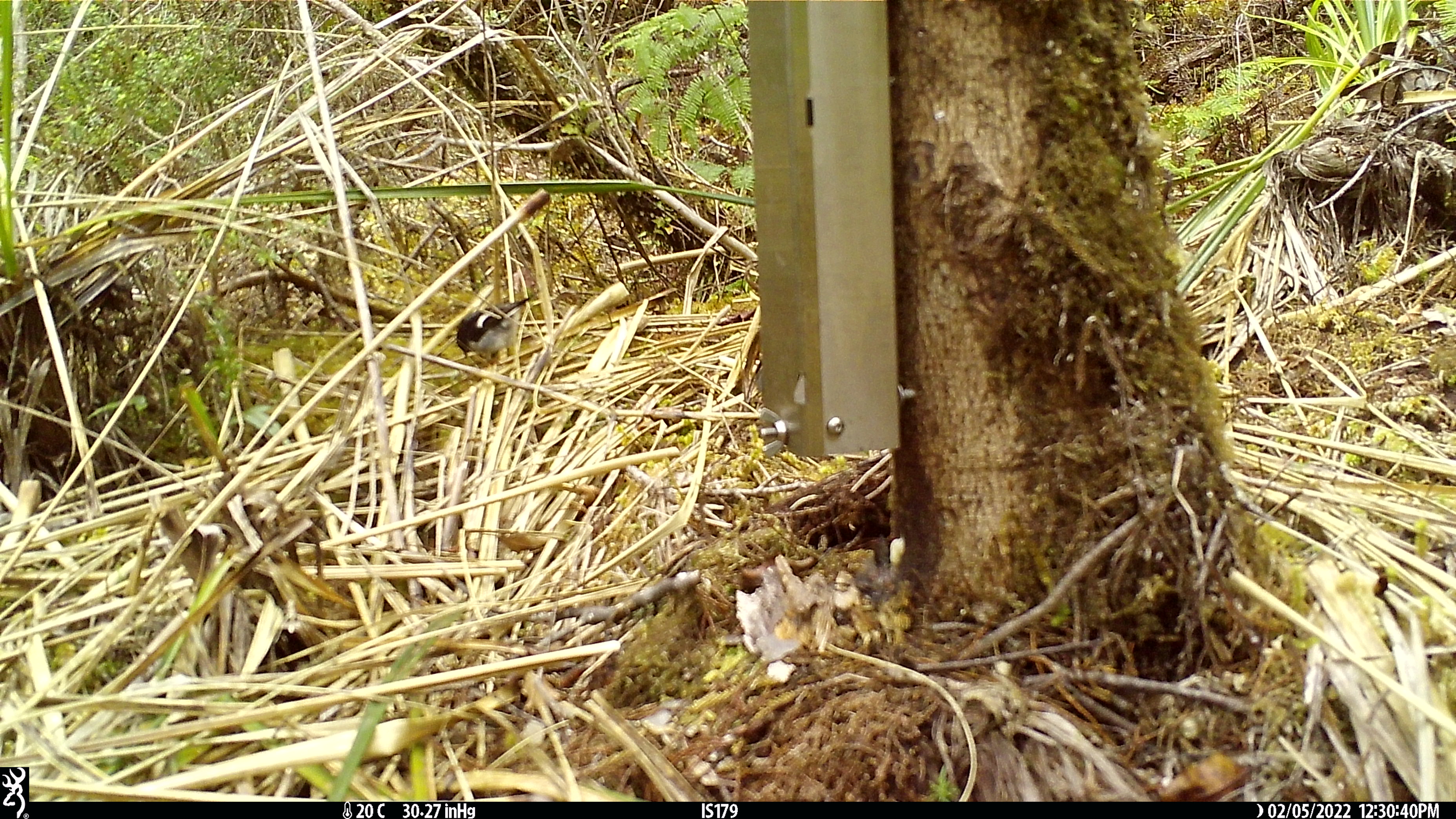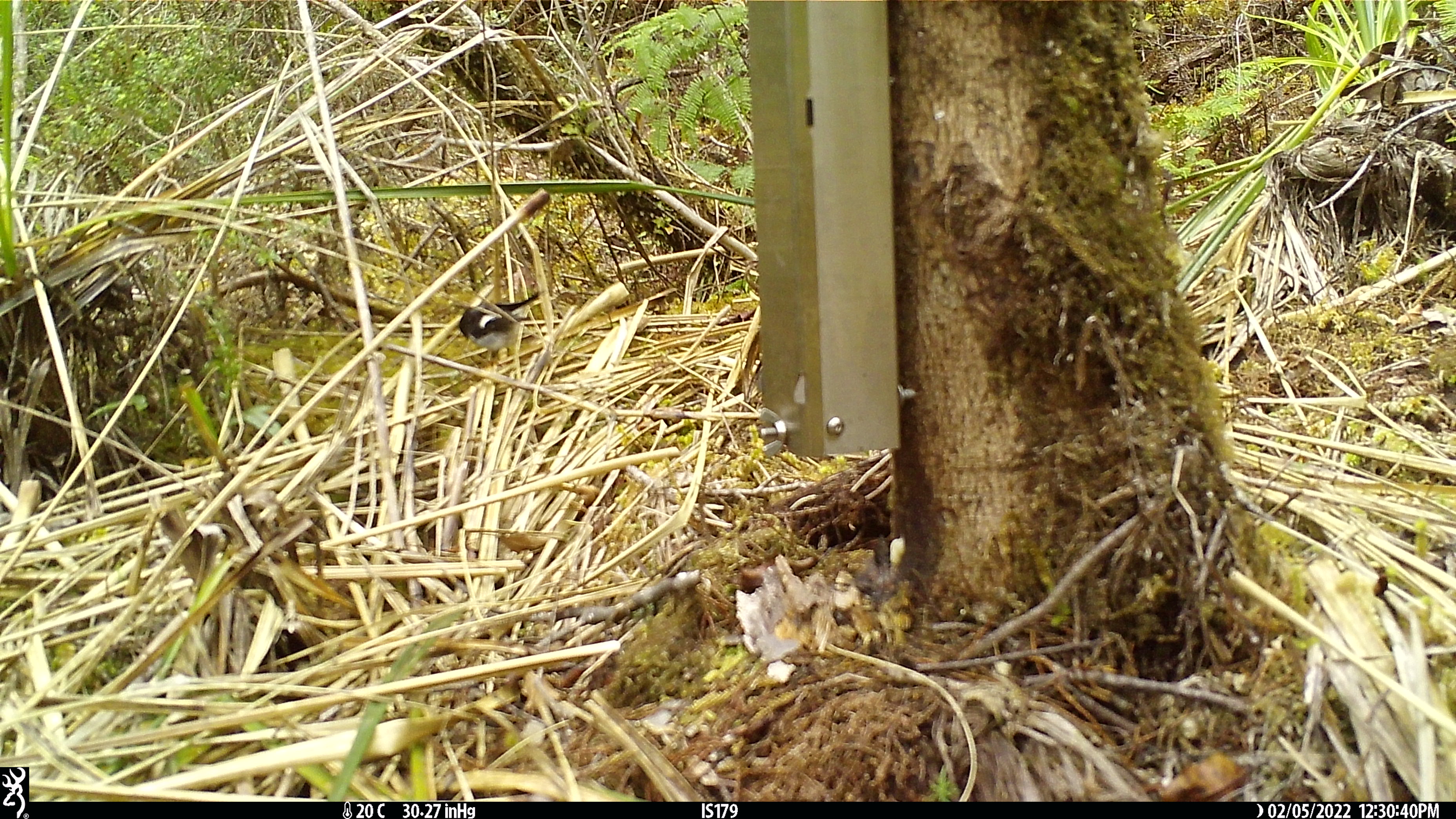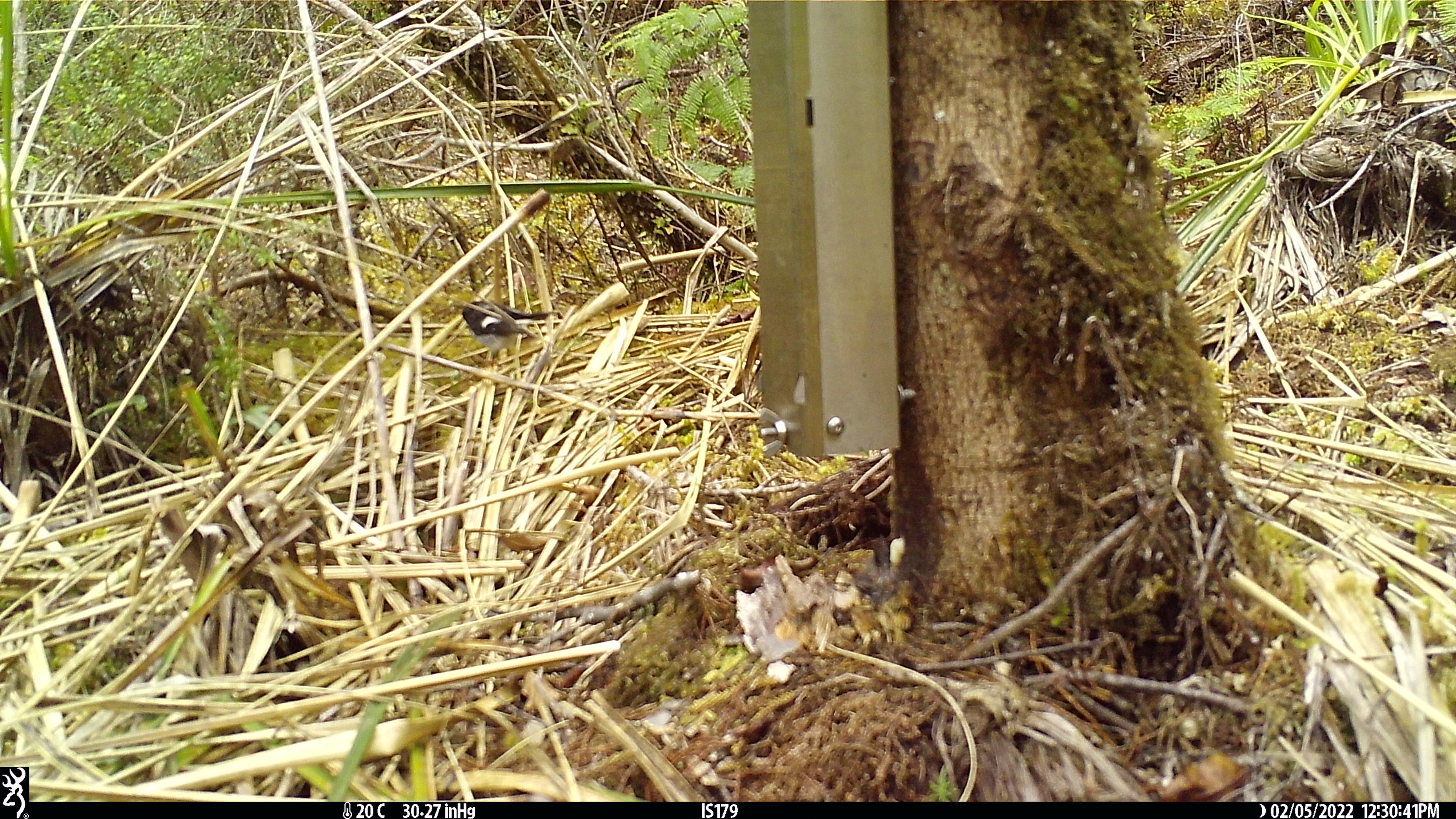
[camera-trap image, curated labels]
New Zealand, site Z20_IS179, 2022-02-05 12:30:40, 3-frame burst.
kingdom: Animalia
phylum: Chordata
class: Aves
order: Passeriformes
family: Petroicidae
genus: Petroica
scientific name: Petroica macrocephala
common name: tomtit